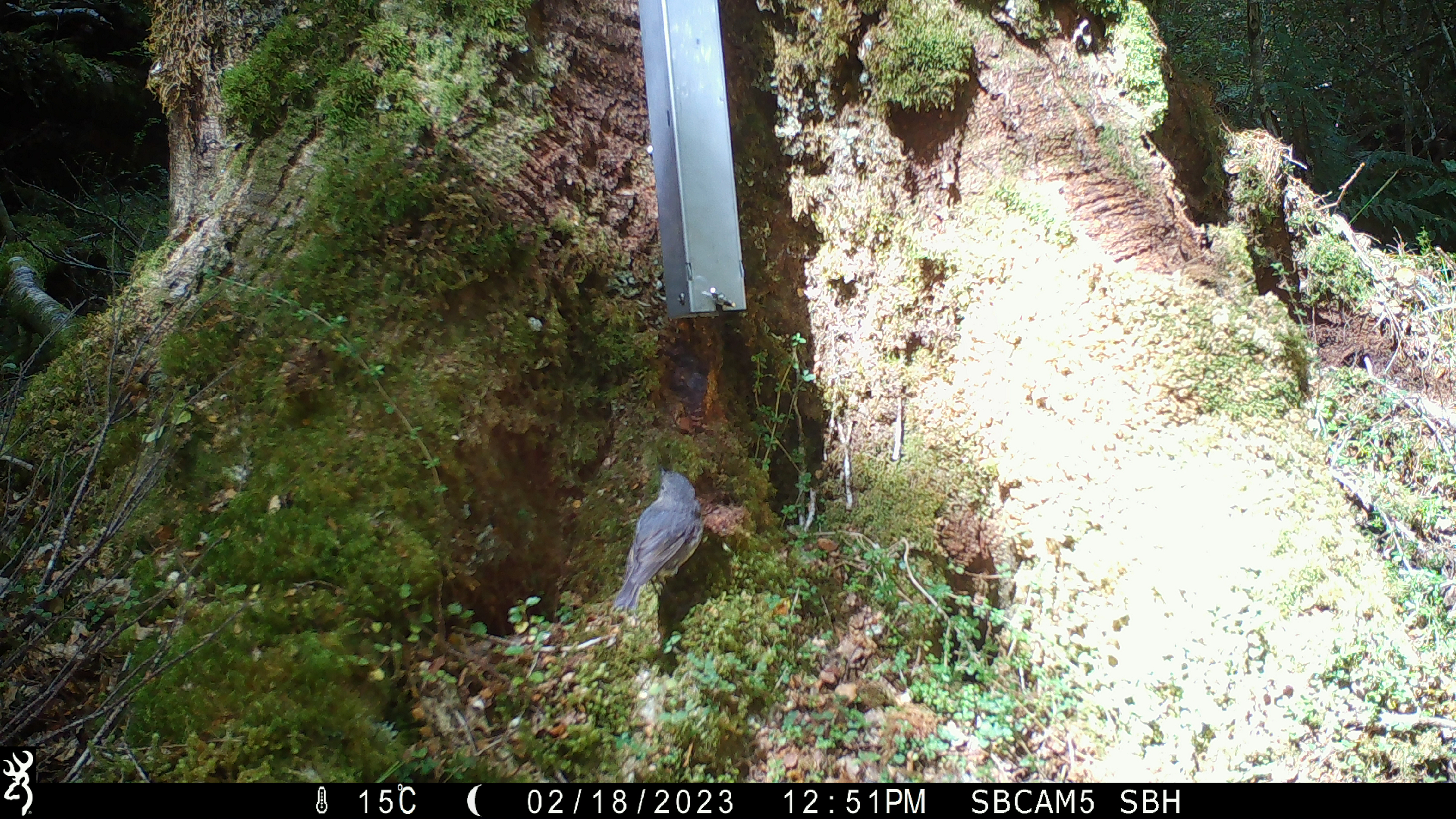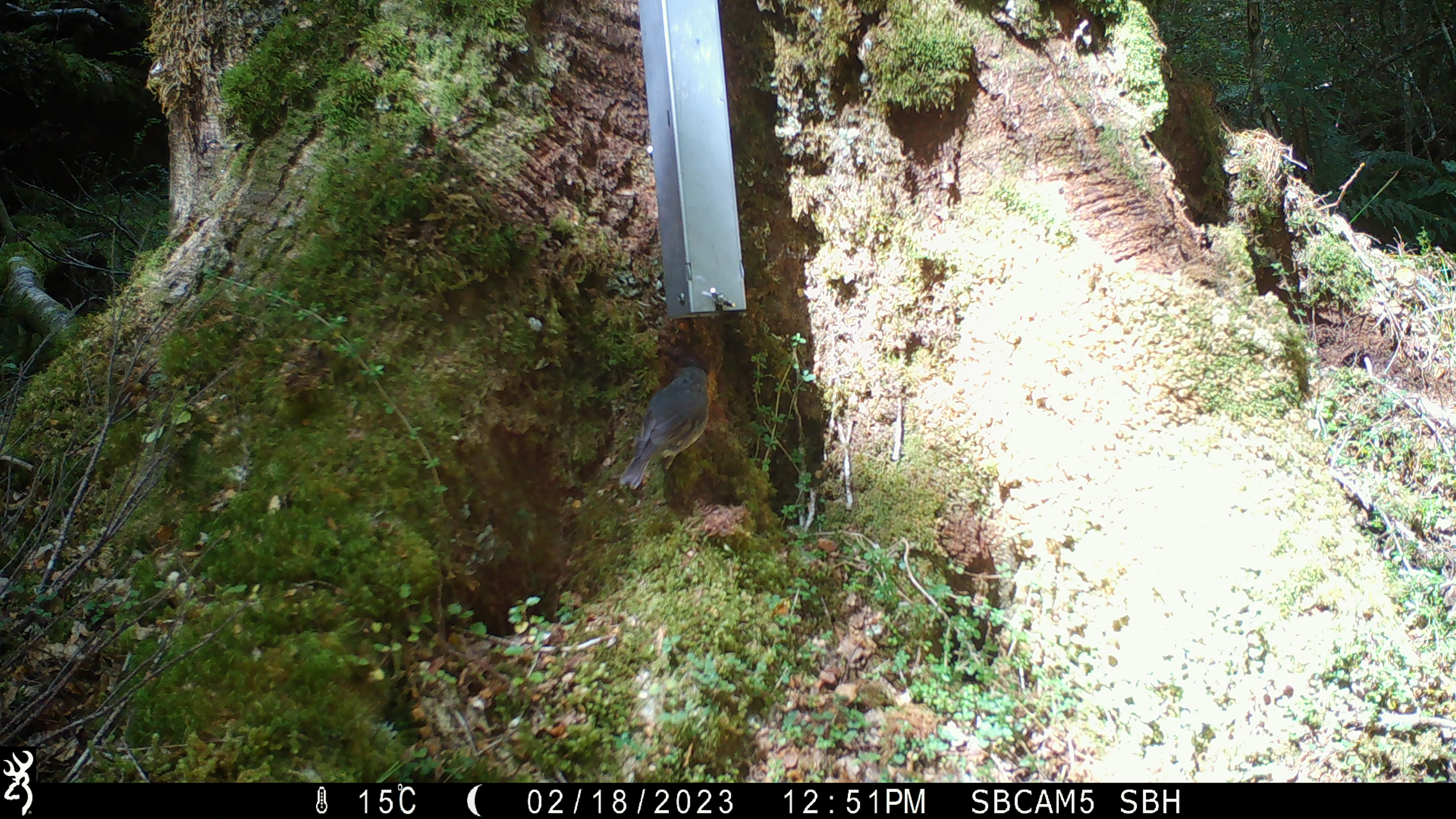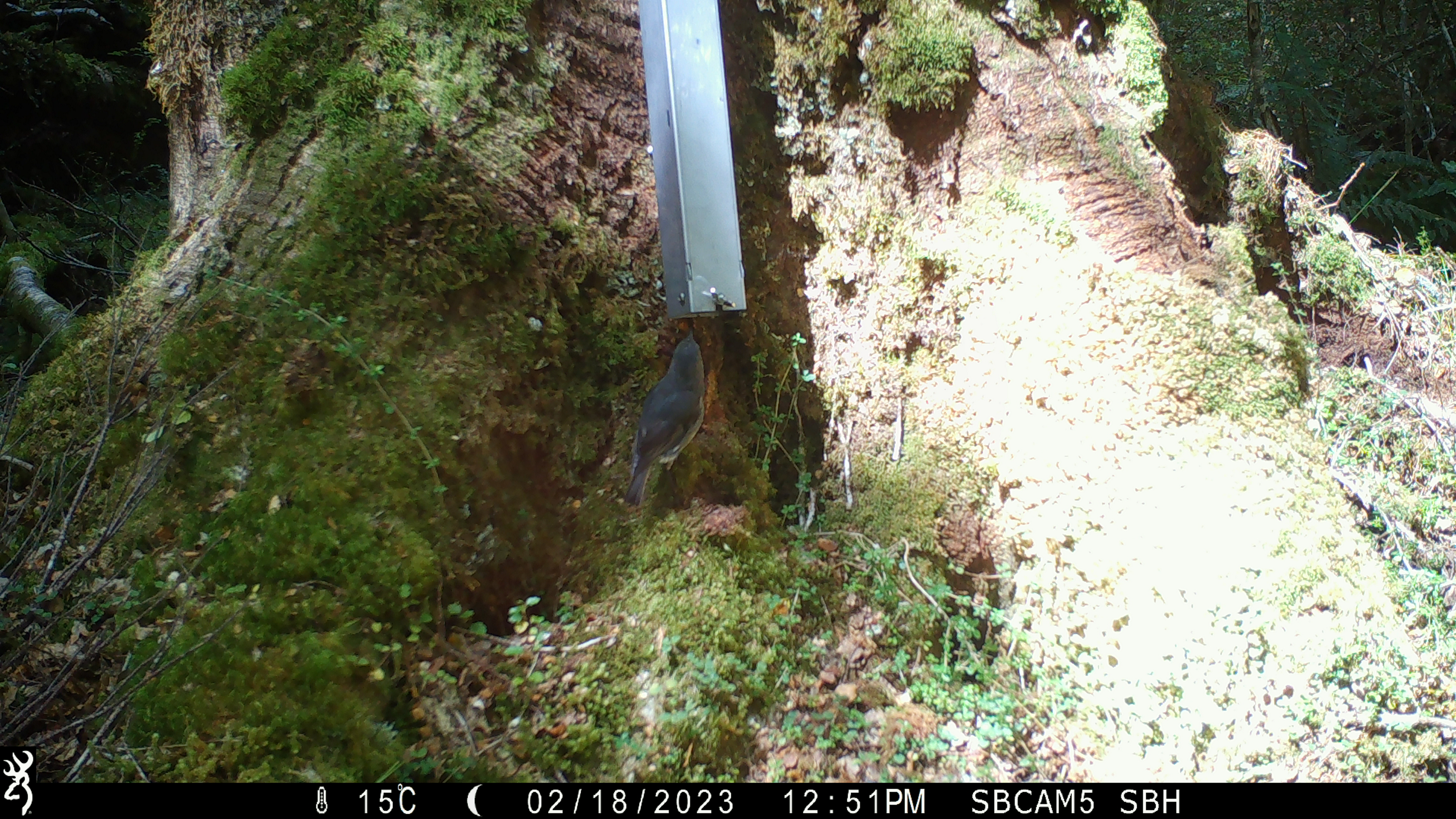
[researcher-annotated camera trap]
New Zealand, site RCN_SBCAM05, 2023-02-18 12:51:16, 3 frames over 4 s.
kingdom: Animalia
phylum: Chordata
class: Aves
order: Passeriformes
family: Petroicidae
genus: Petroica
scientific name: Petroica australis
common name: new zealand robin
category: robin